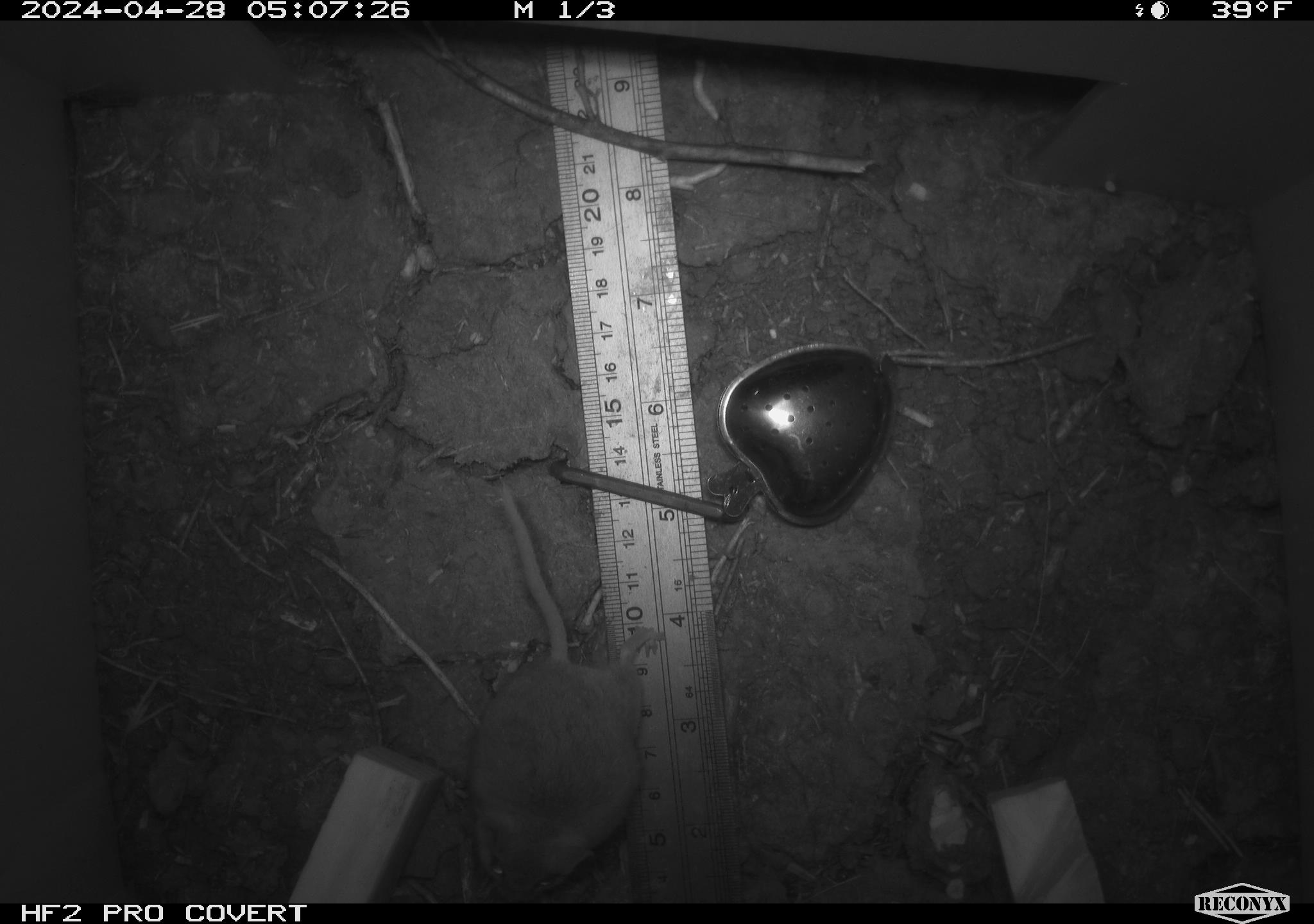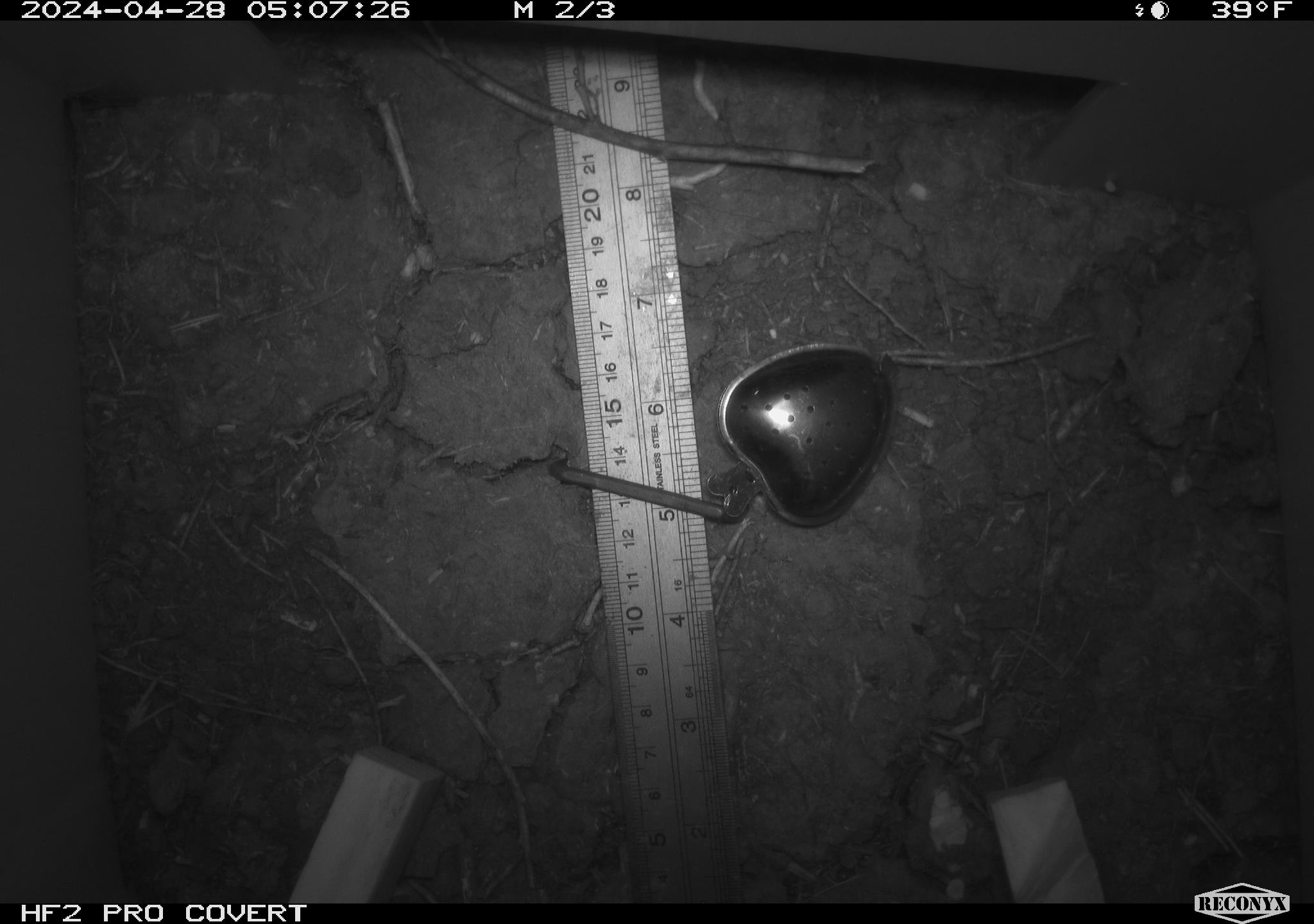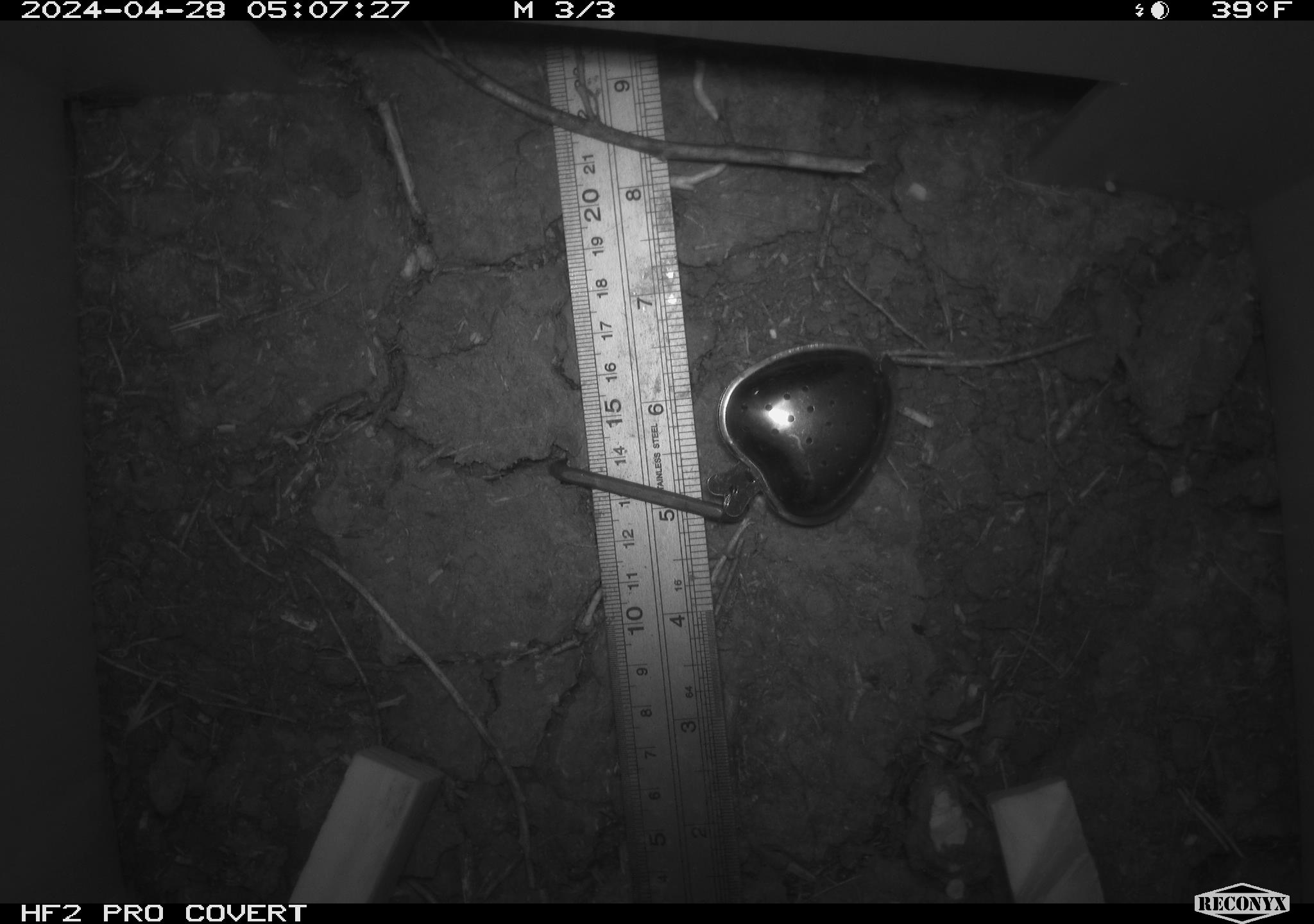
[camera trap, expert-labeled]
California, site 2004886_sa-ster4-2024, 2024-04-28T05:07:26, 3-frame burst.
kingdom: Animalia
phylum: Chordata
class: Mammalia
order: Rodentia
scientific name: Rodentia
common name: mouse species